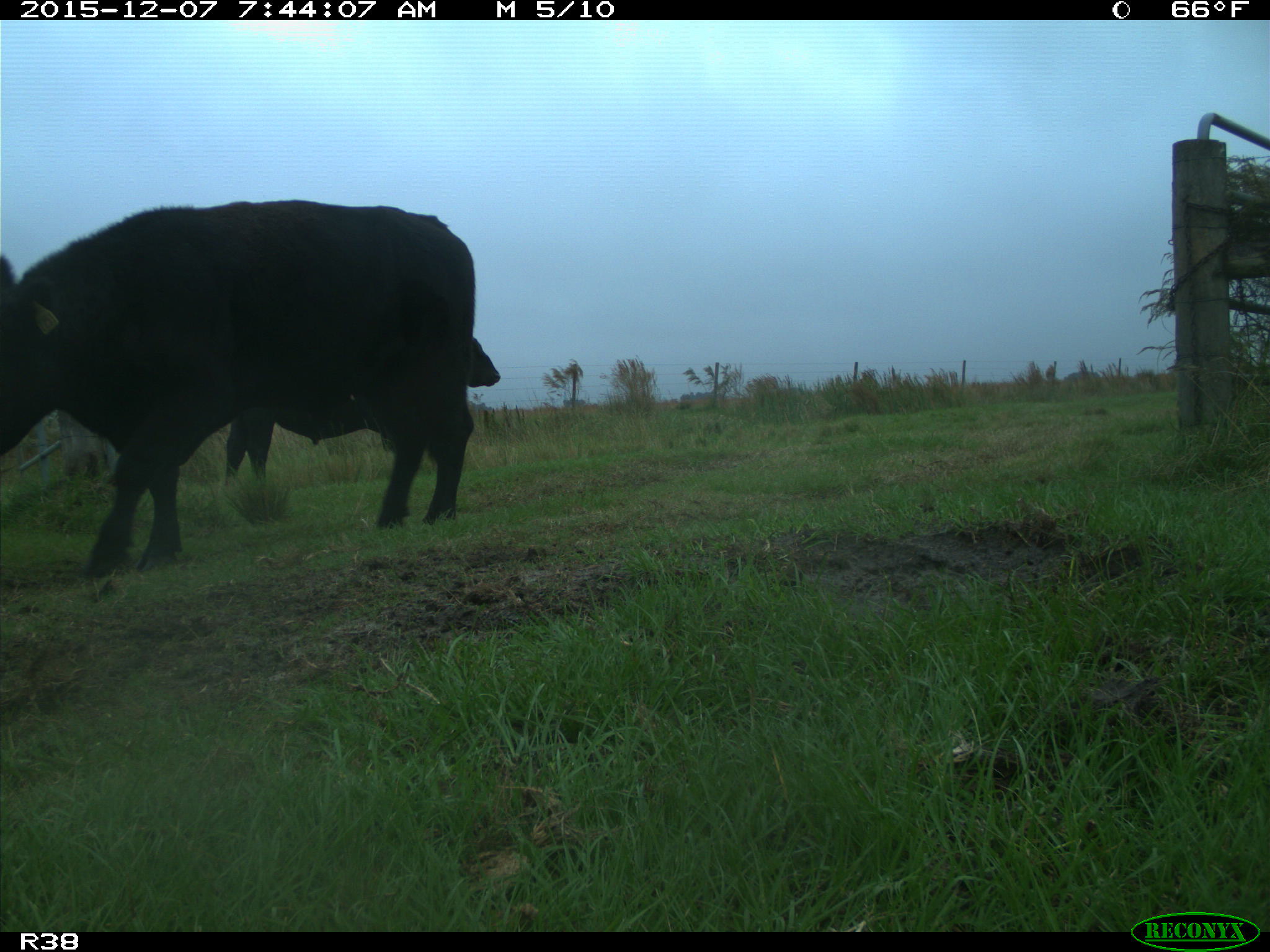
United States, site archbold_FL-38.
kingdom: Animalia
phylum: Chordata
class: Mammalia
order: Artiodactyla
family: Bovidae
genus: Bos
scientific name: Bos taurus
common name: domestic cow